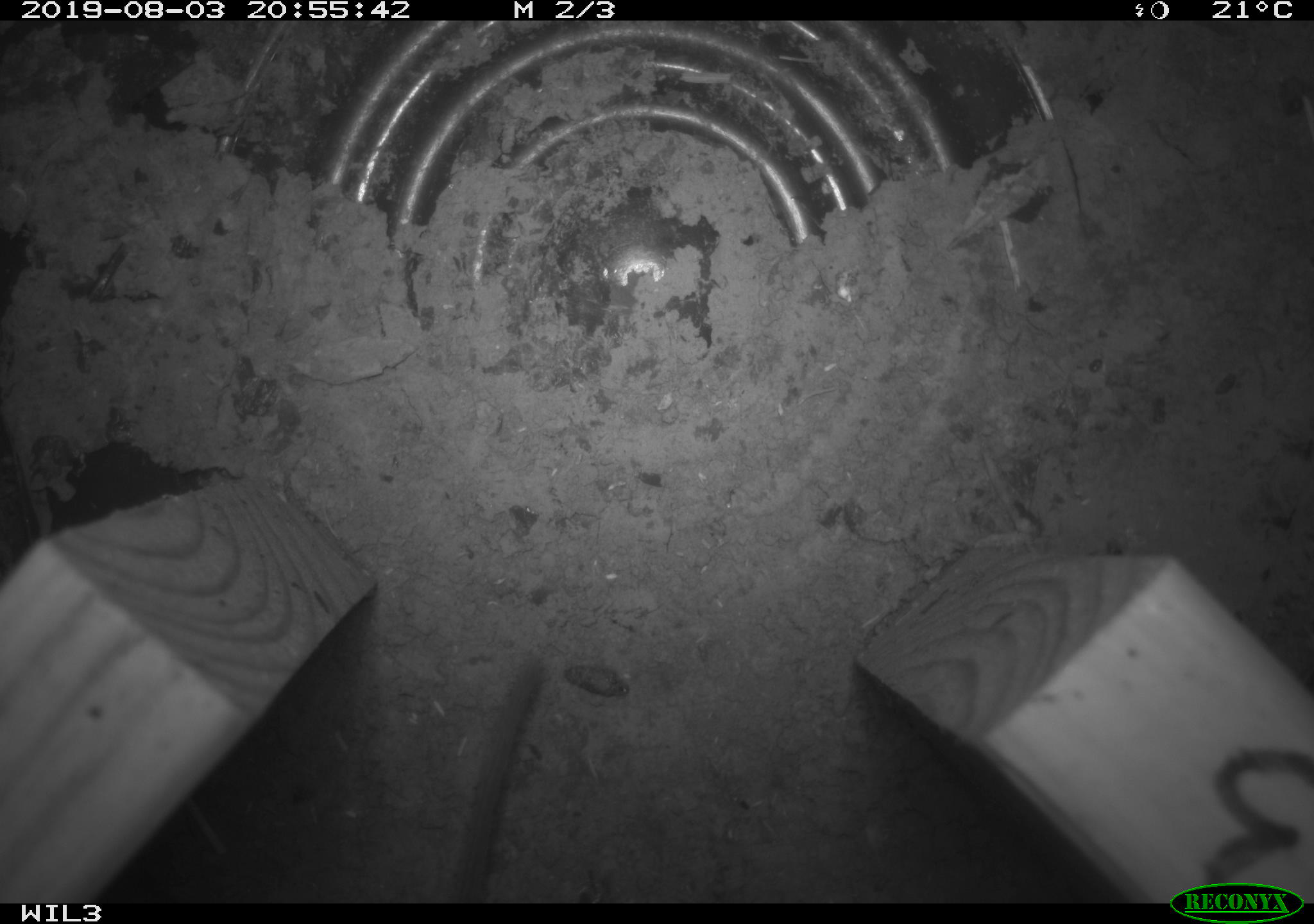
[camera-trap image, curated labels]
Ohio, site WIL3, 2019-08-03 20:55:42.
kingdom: Animalia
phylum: Chordata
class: Mammalia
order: Rodentia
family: Cricetidae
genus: Peromyscus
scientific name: Peromyscus leucopus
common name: white-footed mouse